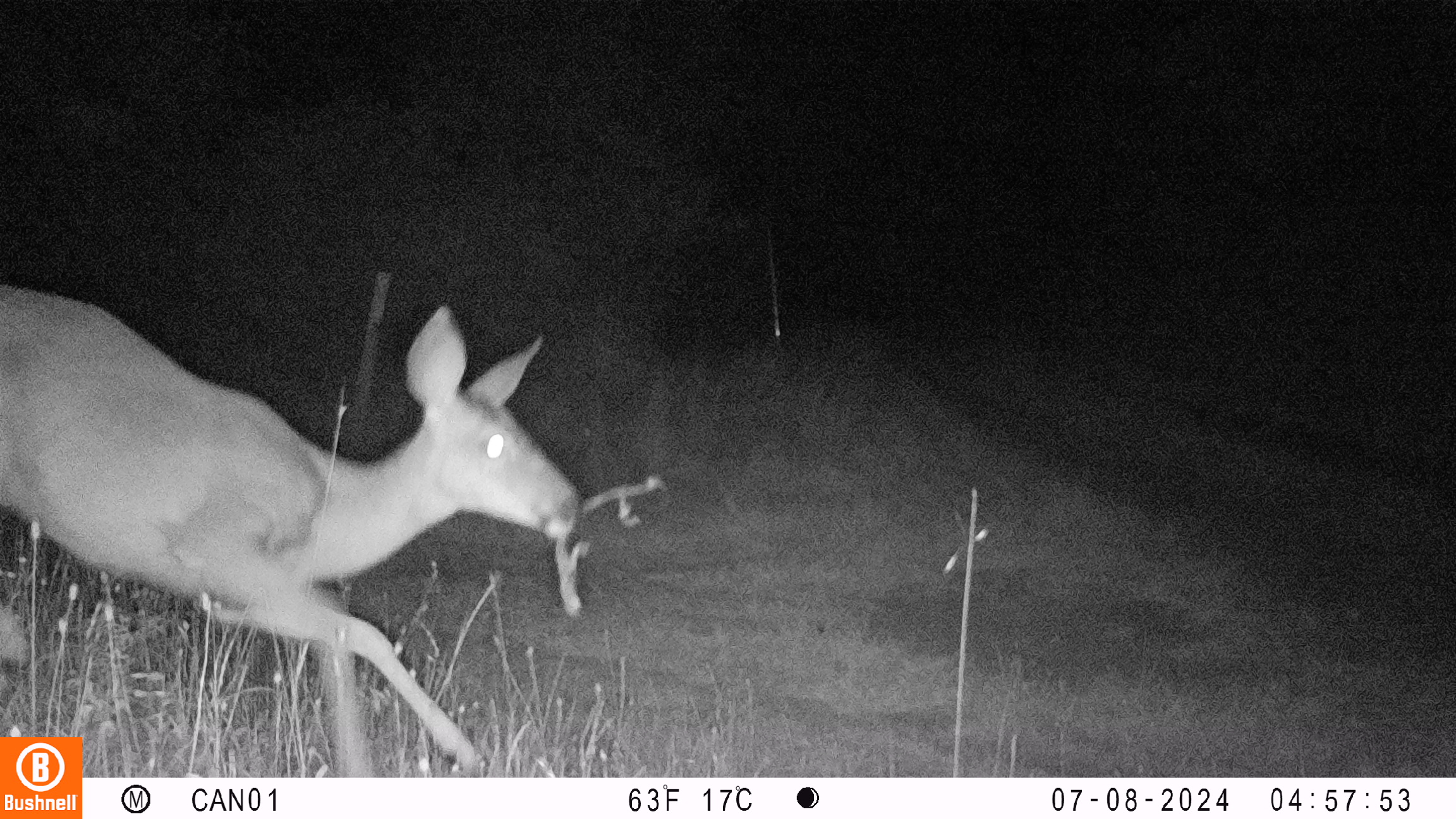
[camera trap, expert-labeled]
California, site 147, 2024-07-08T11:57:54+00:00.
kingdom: Animalia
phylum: Chordata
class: Mammalia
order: Artiodactyla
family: Cervidae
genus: Odocoileus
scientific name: Odocoileus hemionus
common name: mule deer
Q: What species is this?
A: Mule deer (Odocoileus hemionus).